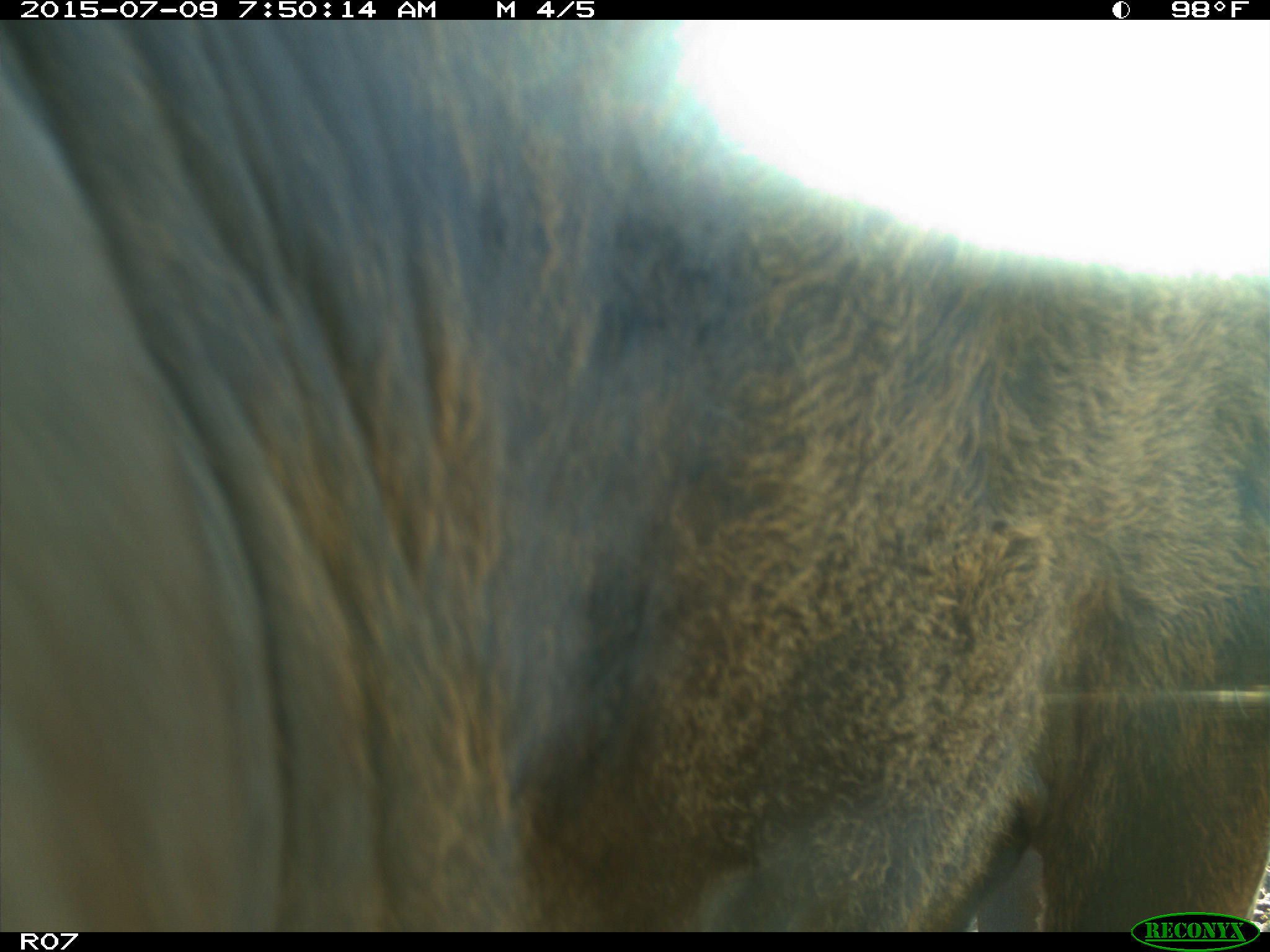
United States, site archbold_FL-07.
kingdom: Animalia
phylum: Chordata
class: Mammalia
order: Artiodactyla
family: Bovidae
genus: Bos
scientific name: Bos taurus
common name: domestic cow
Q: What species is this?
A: Bos taurus (domestic cow).